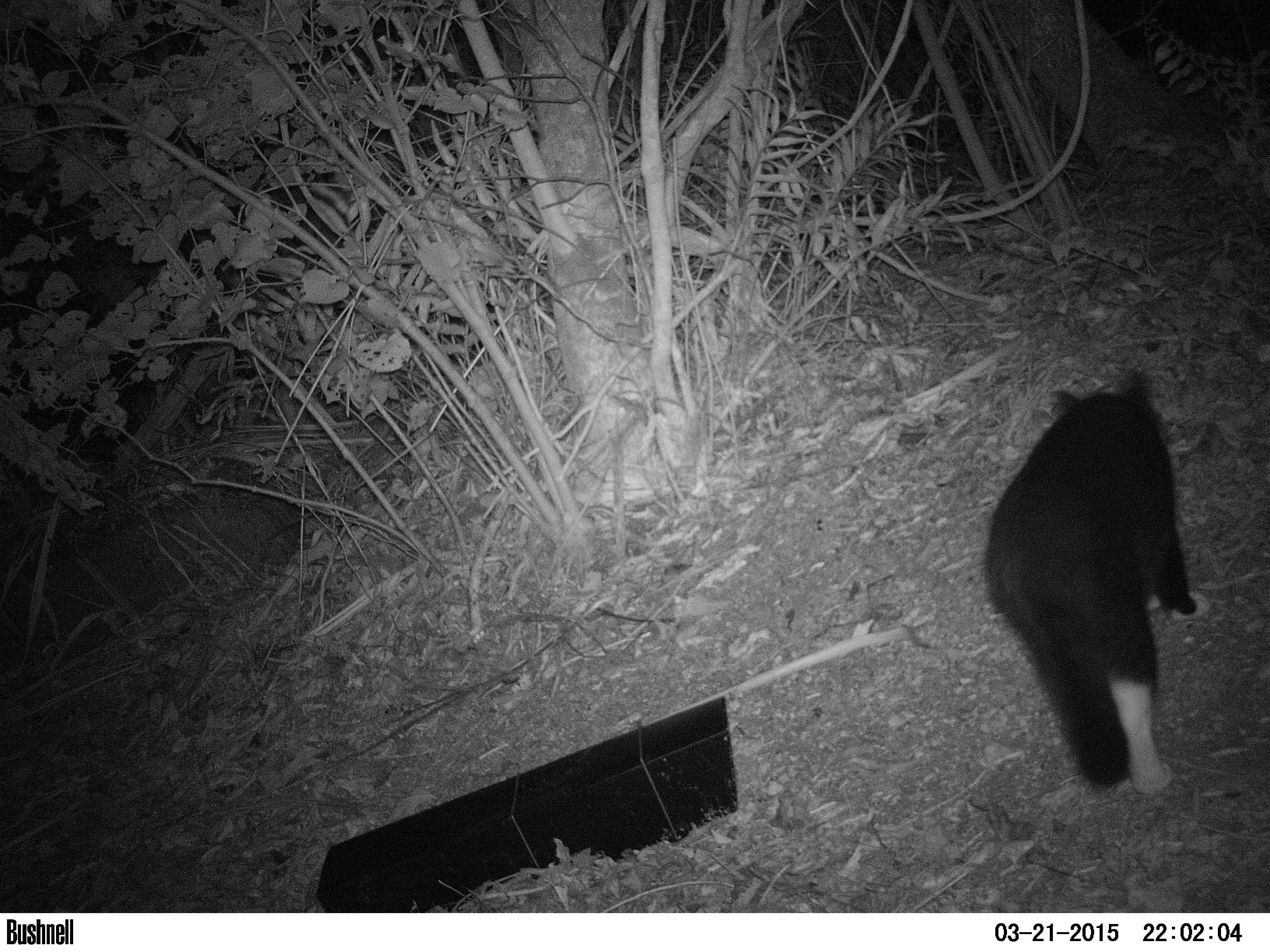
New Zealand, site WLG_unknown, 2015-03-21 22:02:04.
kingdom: Animalia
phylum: Chordata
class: Mammalia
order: Carnivora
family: Felidae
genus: Felis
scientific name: Felis catus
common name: domestic cat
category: cat